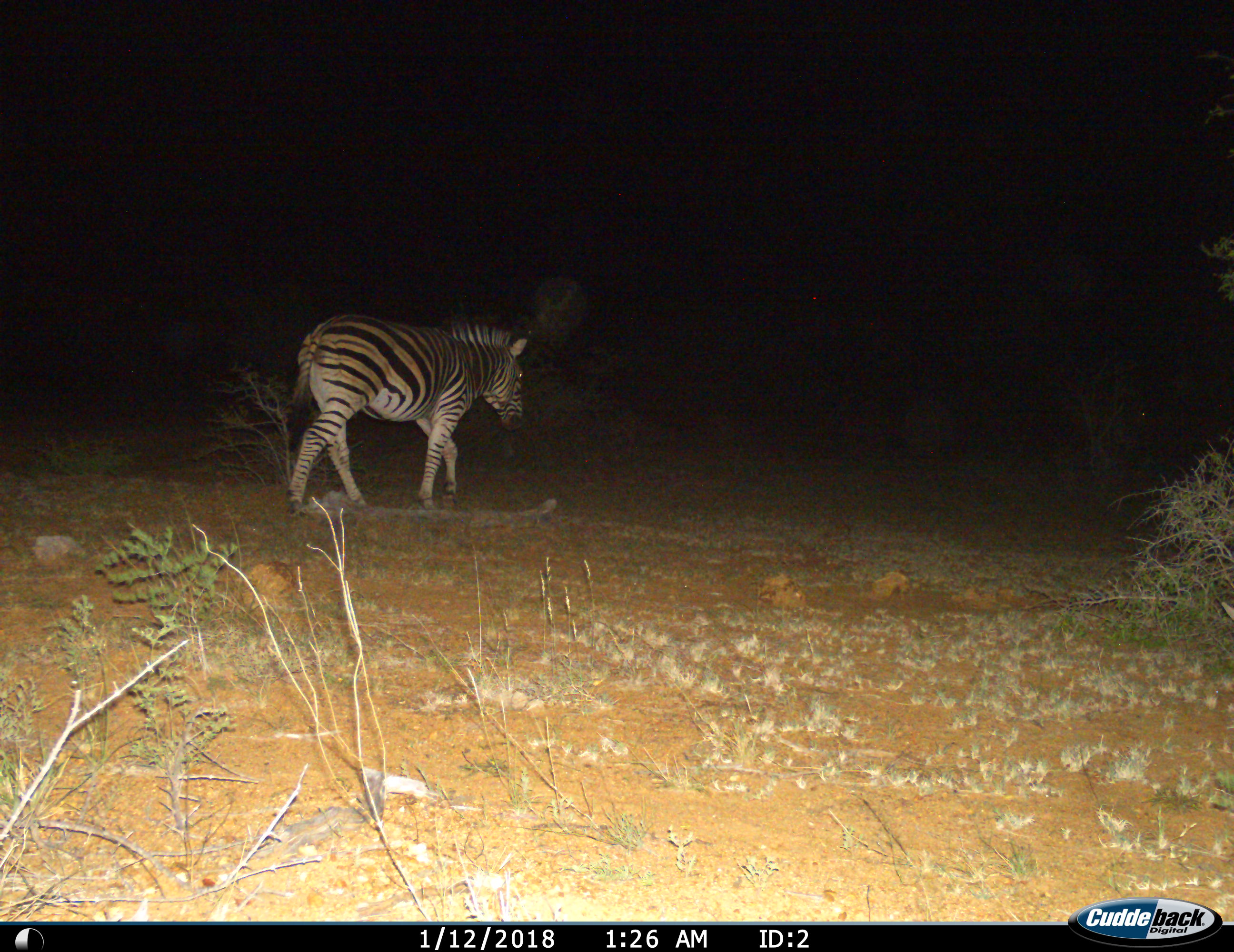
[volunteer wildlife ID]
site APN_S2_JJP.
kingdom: Animalia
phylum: Chordata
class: Mammalia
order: Perissodactyla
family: Equidae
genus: Equus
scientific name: Equus quagga burchellii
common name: burchell's zebra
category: zebraburchells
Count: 1.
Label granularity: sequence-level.